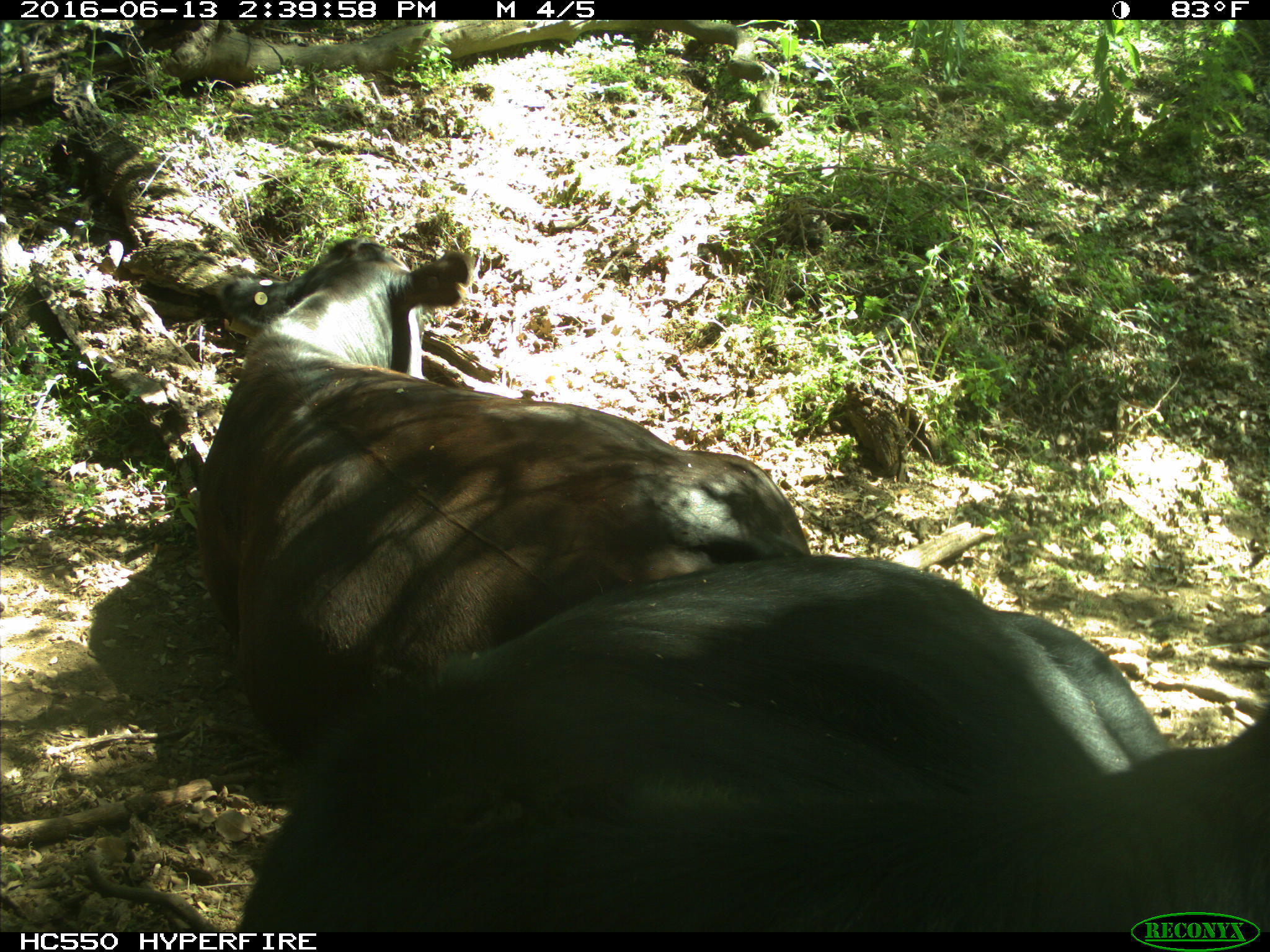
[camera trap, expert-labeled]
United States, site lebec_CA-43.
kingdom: Animalia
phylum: Chordata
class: Mammalia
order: Artiodactyla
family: Bovidae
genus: Bos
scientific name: Bos taurus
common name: domestic cow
Bos taurus (domestic cow).